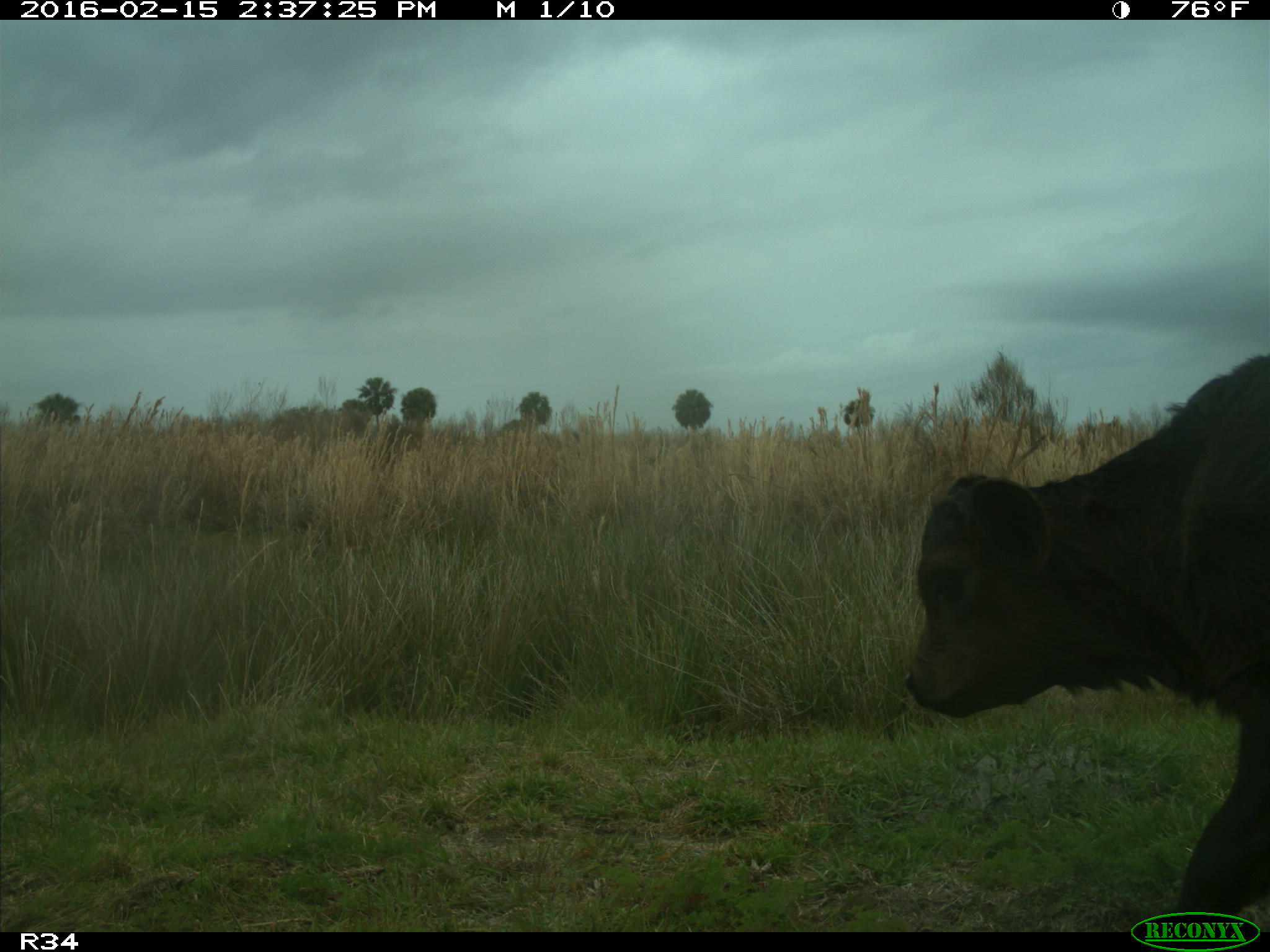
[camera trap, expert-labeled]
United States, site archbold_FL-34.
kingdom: Animalia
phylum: Chordata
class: Mammalia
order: Artiodactyla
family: Bovidae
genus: Bos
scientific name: Bos taurus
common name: domestic cow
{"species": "Bos taurus (domestic cow)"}